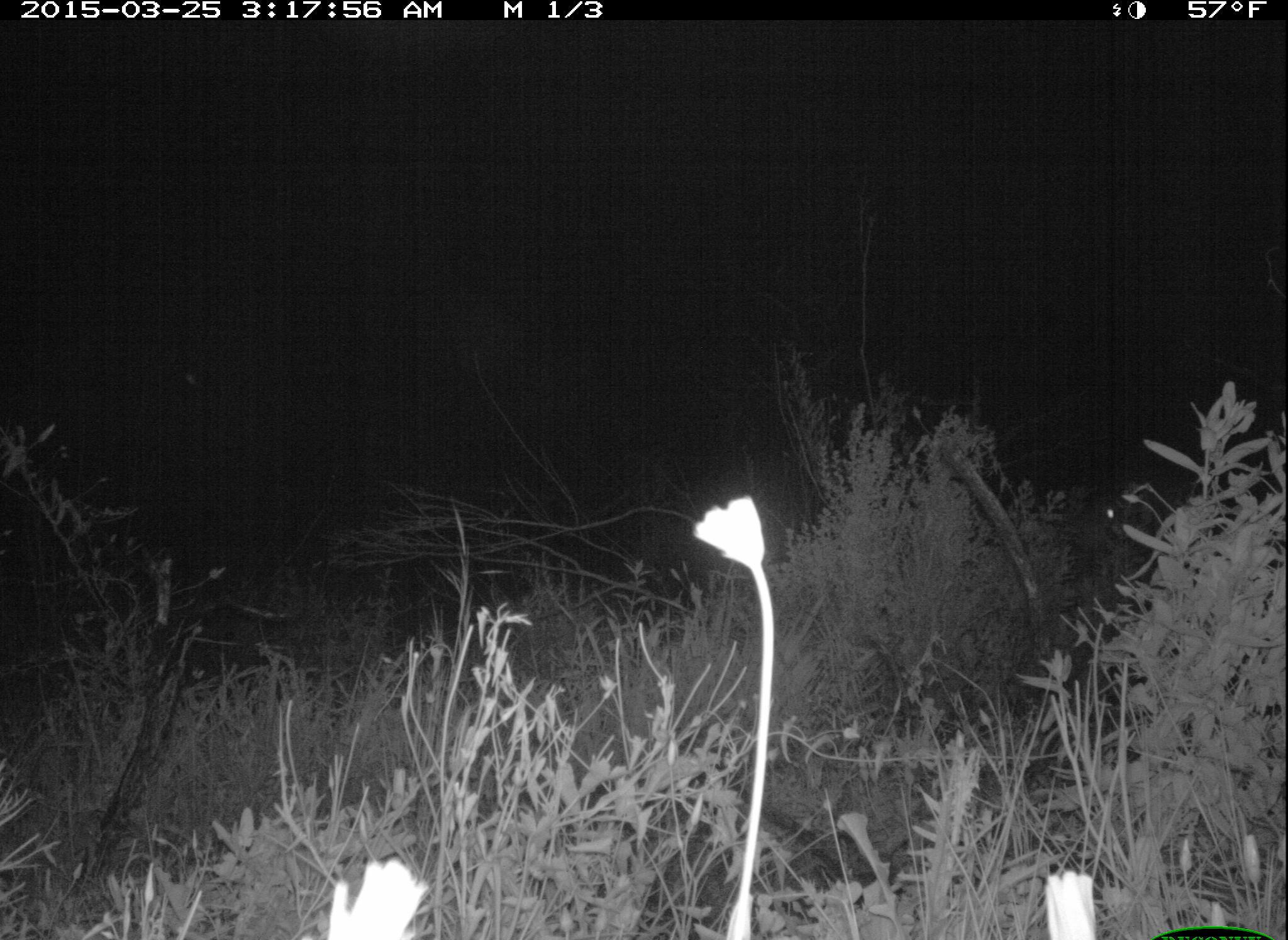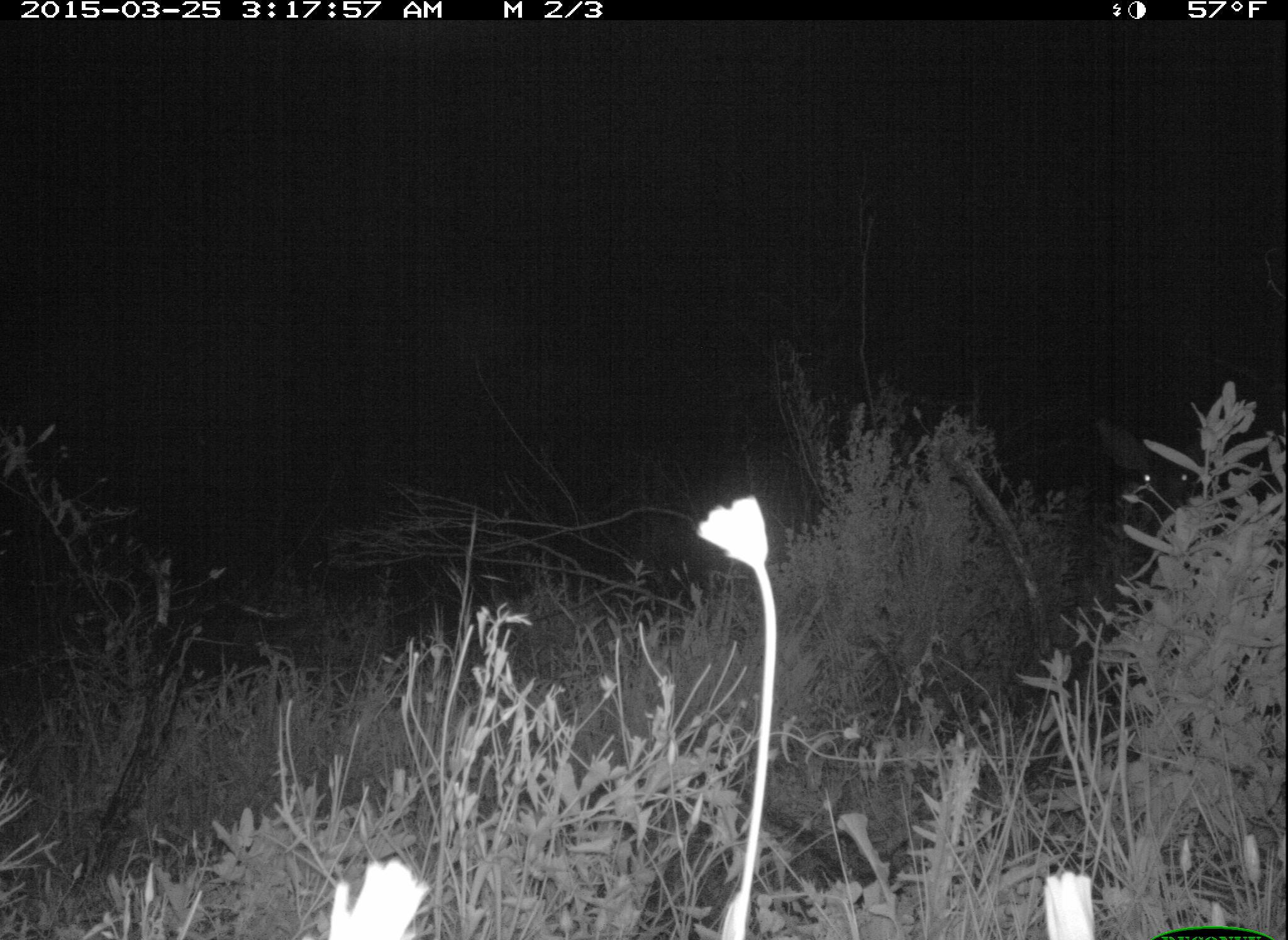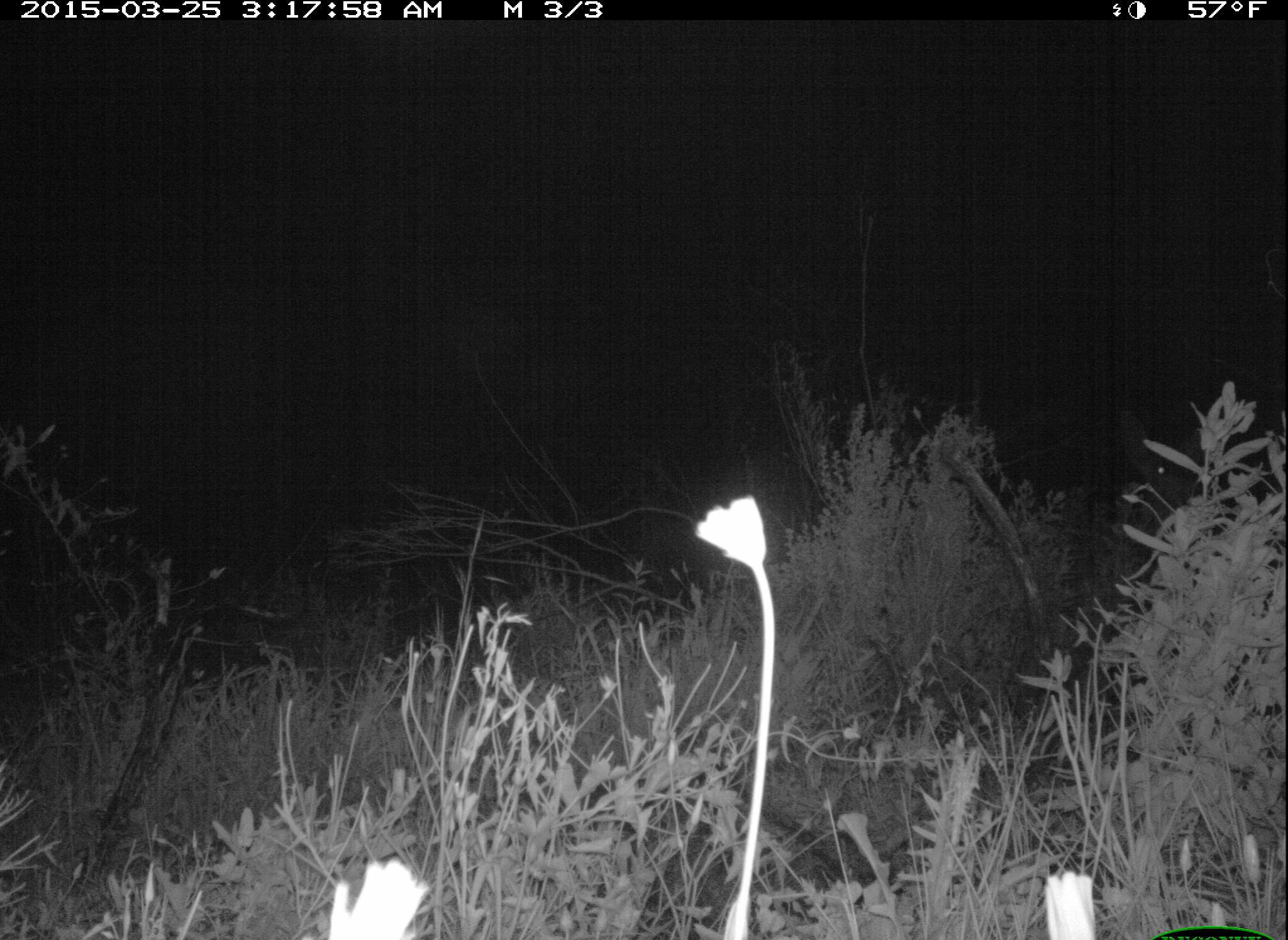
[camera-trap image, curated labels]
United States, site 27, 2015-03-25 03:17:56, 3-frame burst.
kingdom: Animalia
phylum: Chordata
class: Mammalia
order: Artiodactyla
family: Cervidae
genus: Odocoileus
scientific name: Odocoileus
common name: deer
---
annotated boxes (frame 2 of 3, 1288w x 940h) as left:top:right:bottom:
deer: 1090:413:1227:544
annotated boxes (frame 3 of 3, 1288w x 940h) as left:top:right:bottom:
deer: 1111:403:1238:555